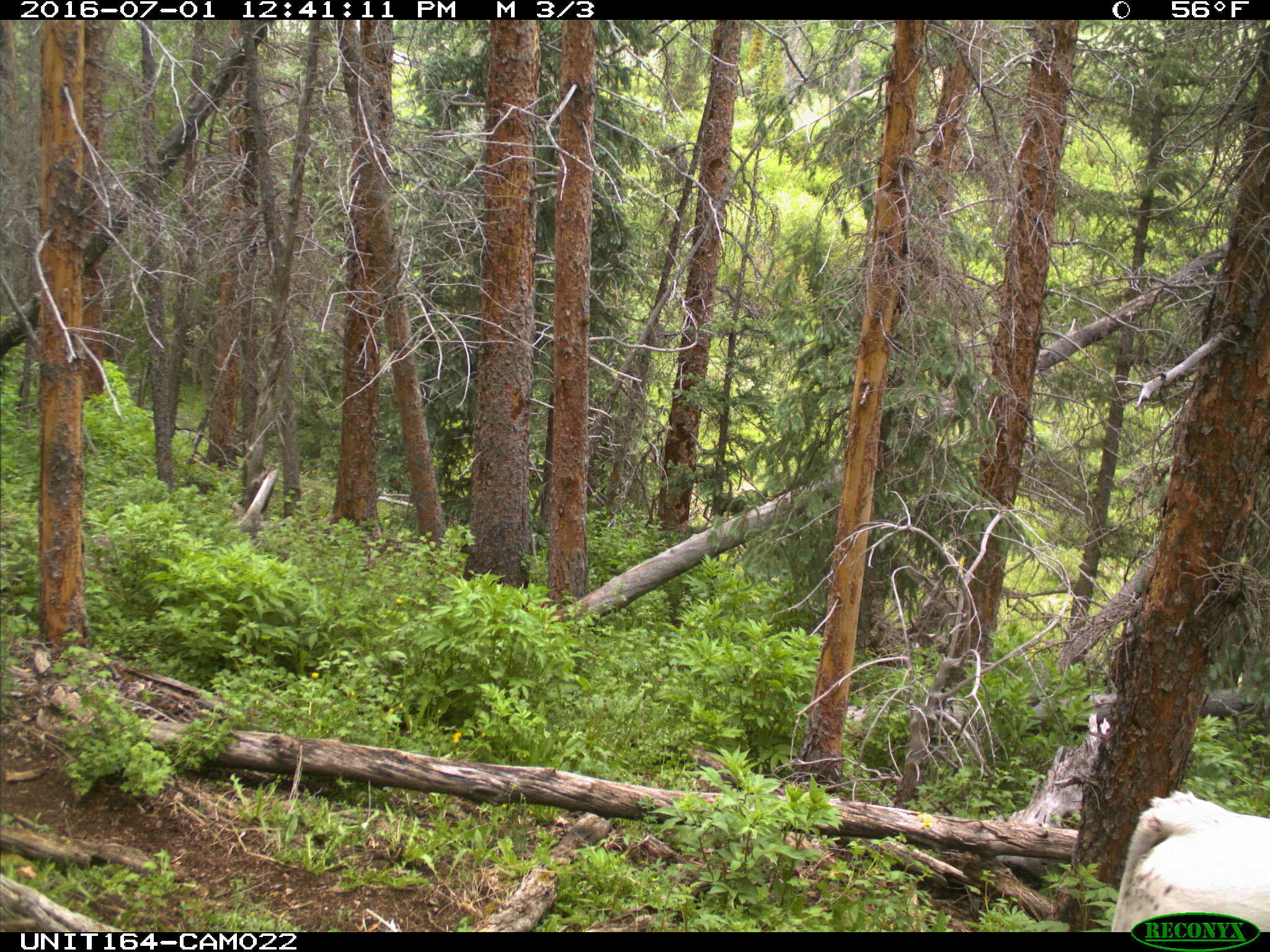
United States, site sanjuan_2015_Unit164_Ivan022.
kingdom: Animalia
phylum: Chordata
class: Mammalia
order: Artiodactyla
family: Bovidae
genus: Bos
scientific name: Bos taurus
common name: domestic cow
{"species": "Bos taurus (domestic cow)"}